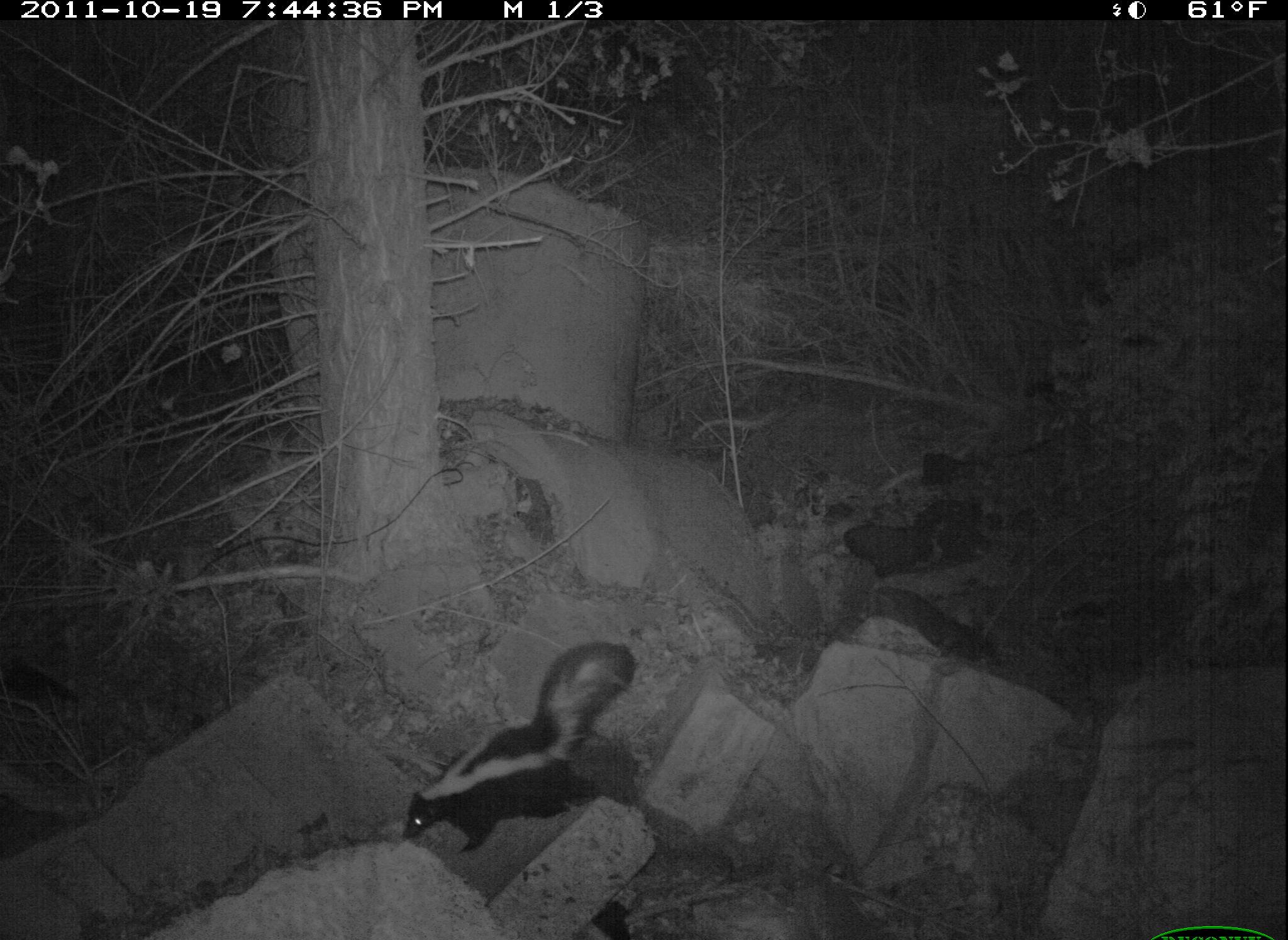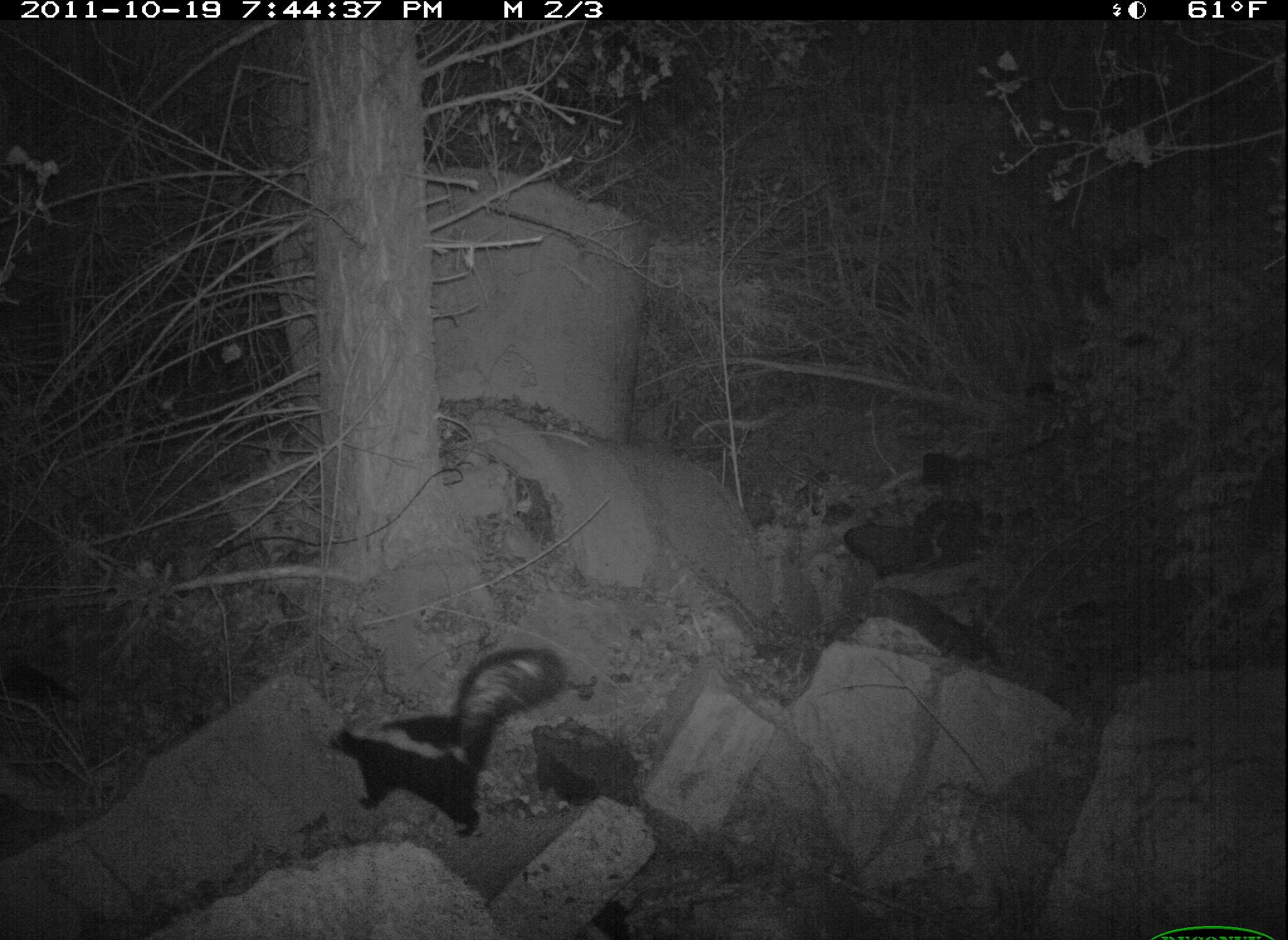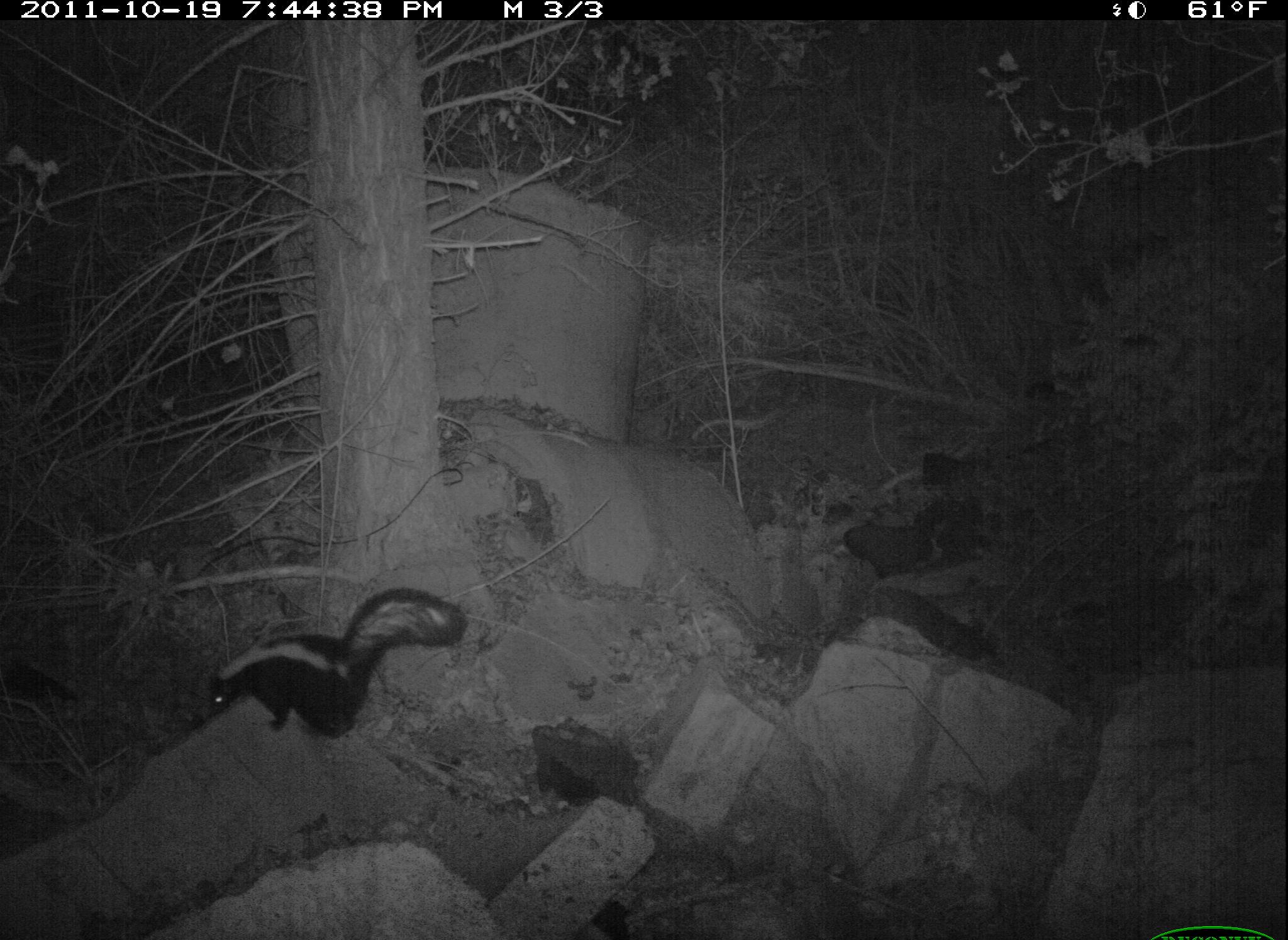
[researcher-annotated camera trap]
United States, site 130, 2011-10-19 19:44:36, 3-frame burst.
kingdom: Animalia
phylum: Chordata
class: Mammalia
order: Carnivora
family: Mephitidae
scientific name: Mephitidae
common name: skunk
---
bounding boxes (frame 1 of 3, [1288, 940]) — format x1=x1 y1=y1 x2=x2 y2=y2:
skunk: x1=393 y1=639 x2=649 y2=855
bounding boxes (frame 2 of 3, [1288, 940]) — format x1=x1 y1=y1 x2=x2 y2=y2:
skunk: x1=320 y1=644 x2=578 y2=850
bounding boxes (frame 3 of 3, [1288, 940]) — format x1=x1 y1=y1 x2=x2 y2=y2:
skunk: x1=204 y1=585 x2=478 y2=743